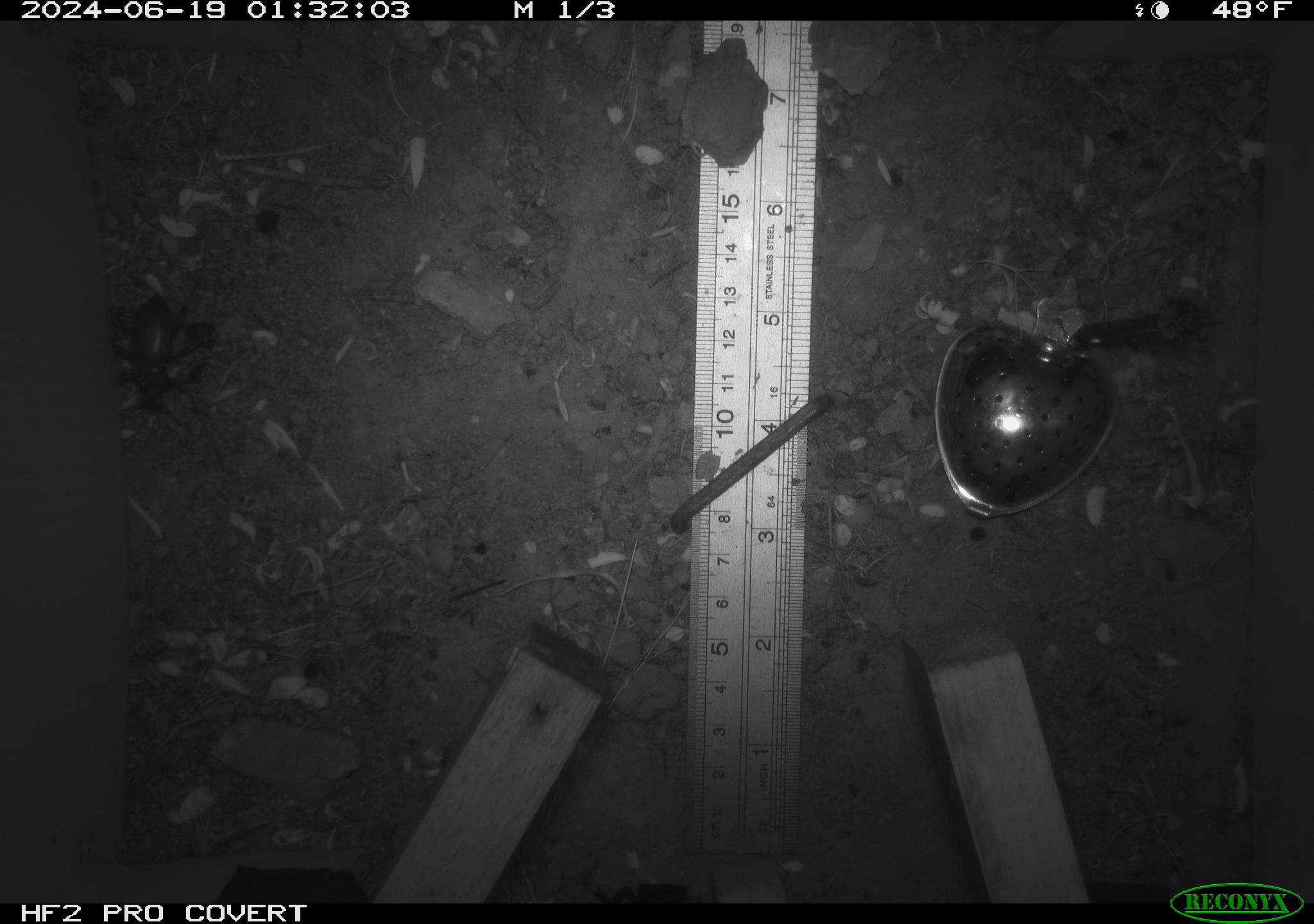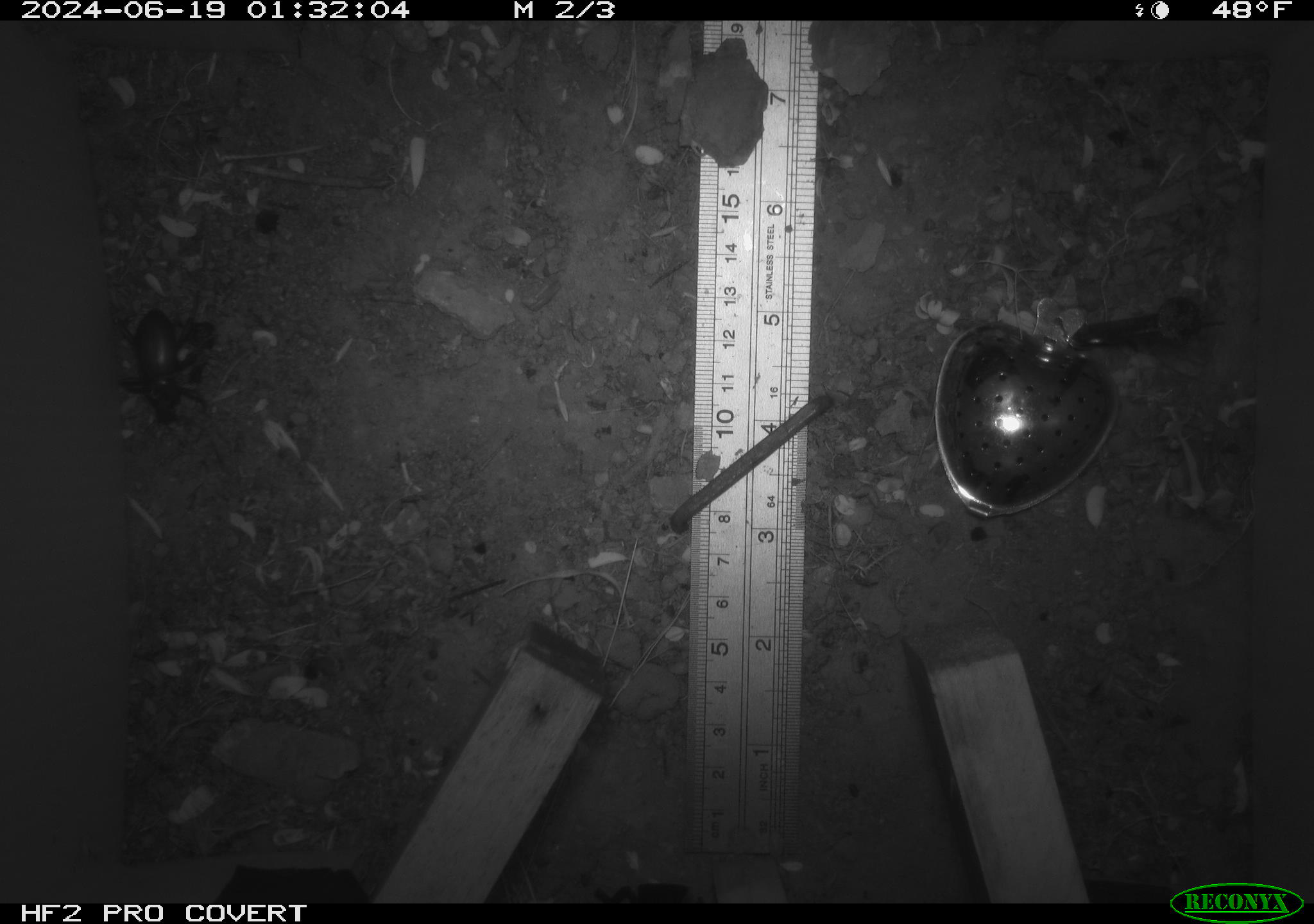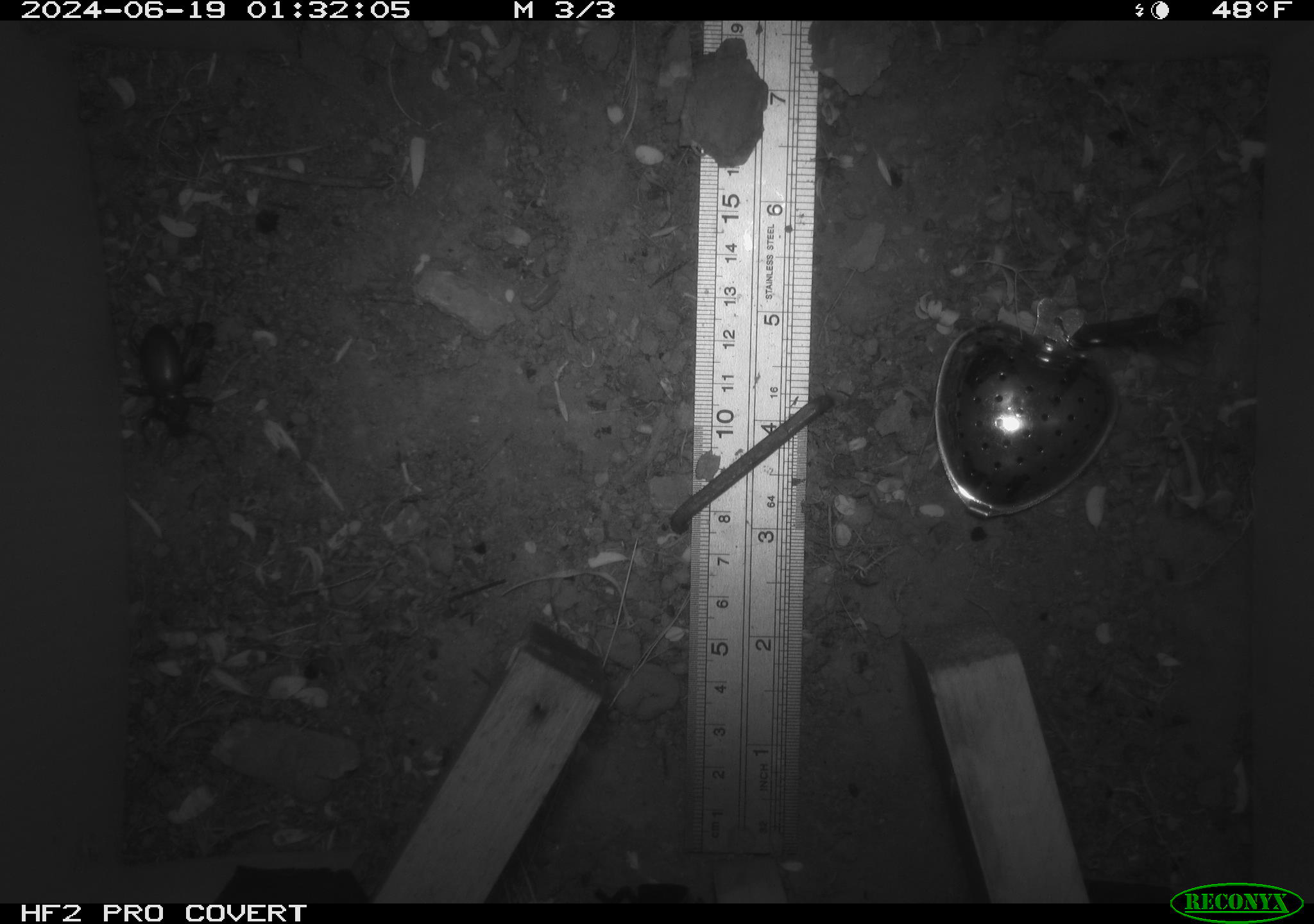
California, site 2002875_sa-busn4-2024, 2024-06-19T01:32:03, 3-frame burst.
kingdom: Animalia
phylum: Arthropoda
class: Insecta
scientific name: Insecta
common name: insect